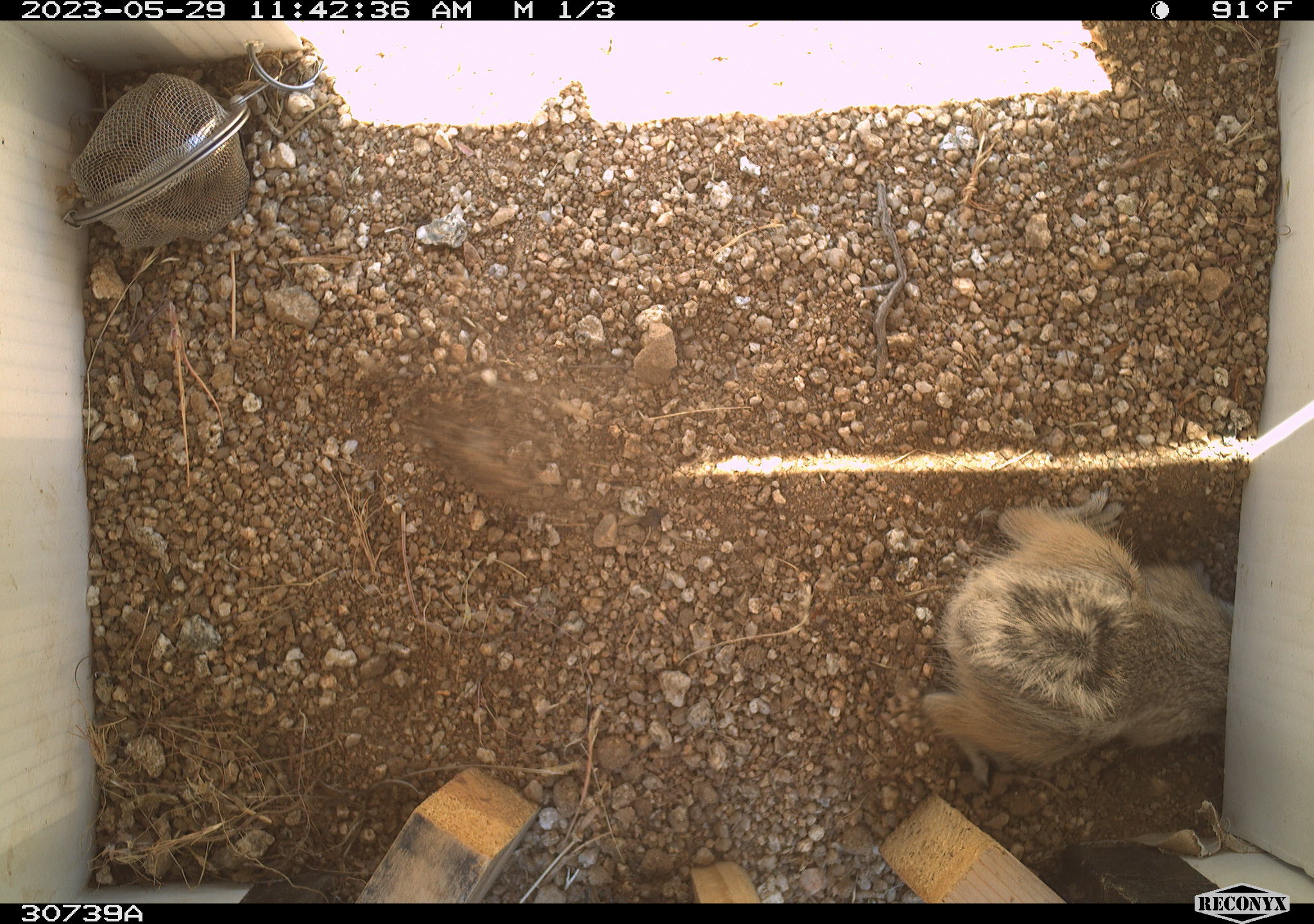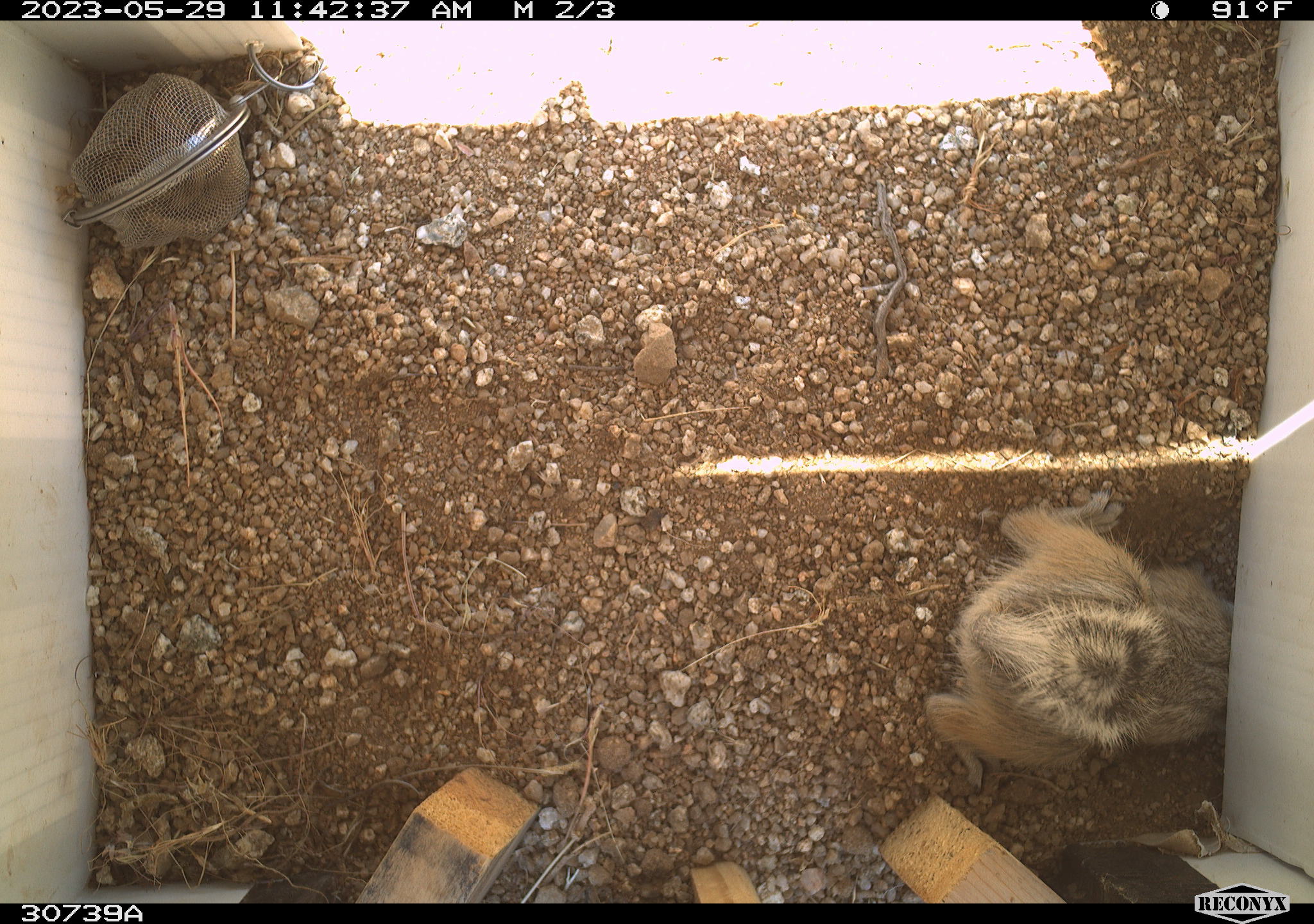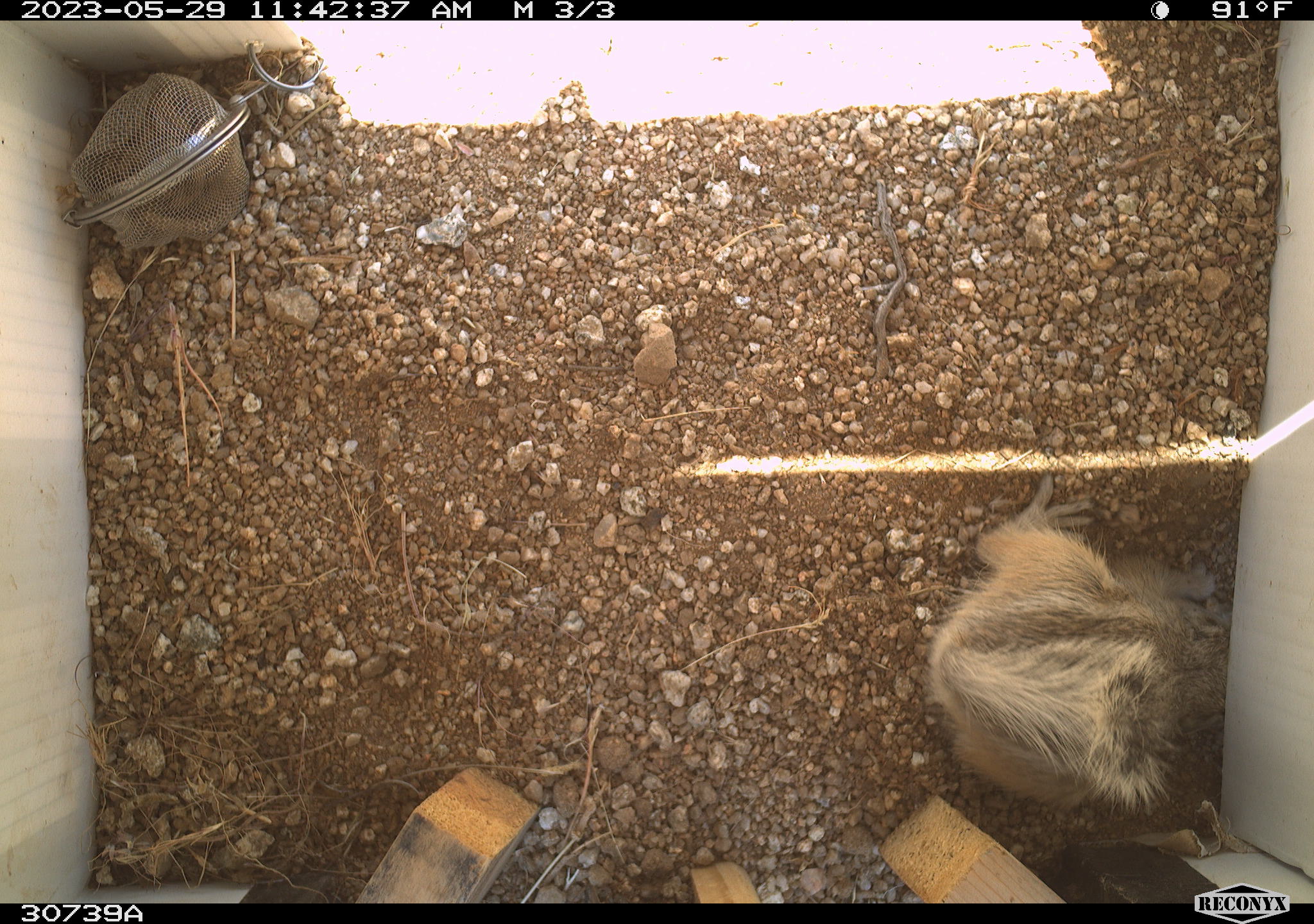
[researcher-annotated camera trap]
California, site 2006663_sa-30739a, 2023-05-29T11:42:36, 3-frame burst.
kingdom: Animalia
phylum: Chordata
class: Mammalia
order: Rodentia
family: Sciuridae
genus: Ammospermophilus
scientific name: Ammospermophilus leucurus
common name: white-tailed antelope squirrel